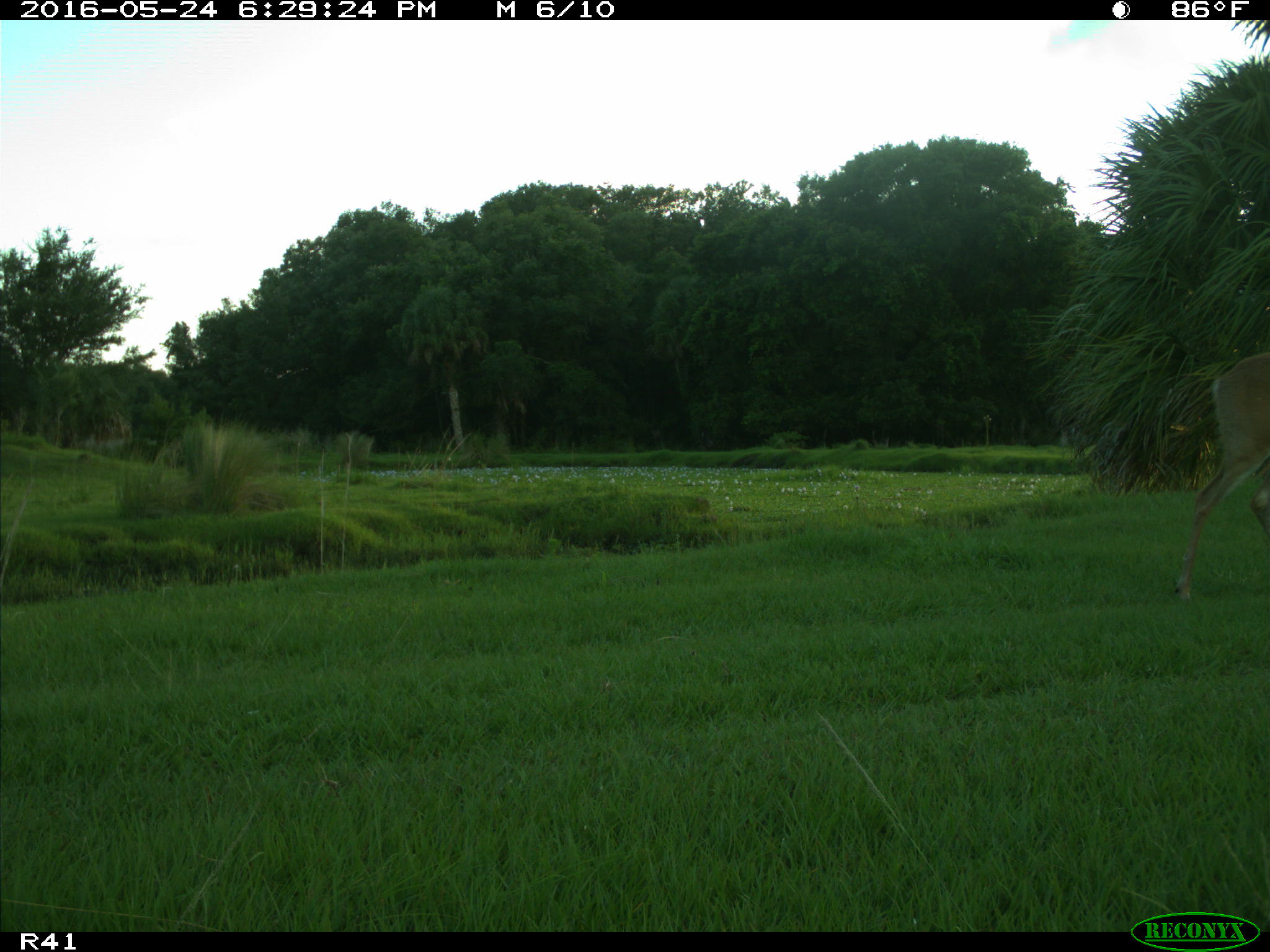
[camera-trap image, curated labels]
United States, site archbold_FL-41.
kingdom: Animalia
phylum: Chordata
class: Mammalia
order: Artiodactyla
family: Cervidae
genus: Odocoileus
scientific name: Odocoileus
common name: deer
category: unidentified deer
Unidentified deer (deer) (Odocoileus).